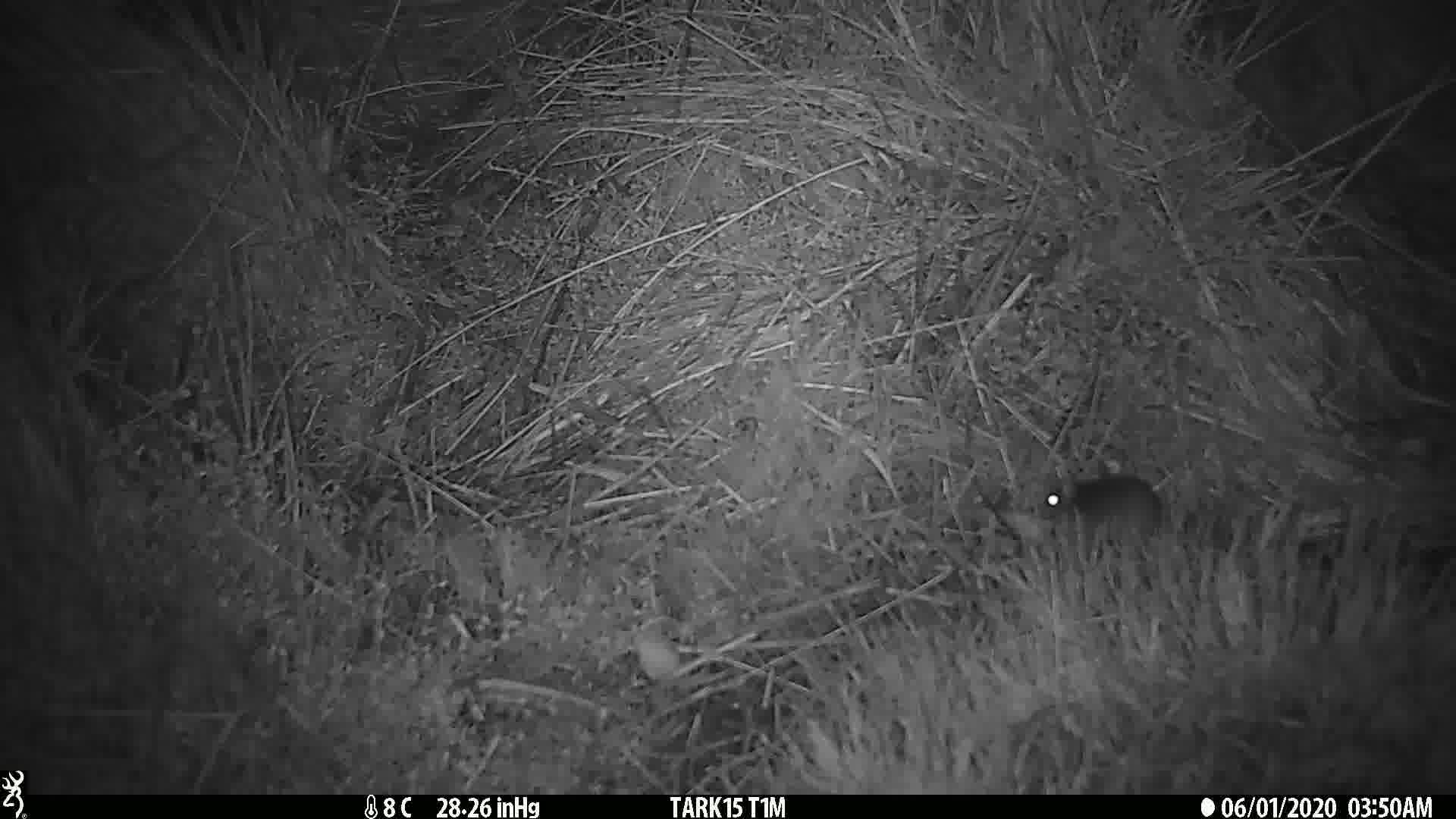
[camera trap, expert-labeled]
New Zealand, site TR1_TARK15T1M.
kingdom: Animalia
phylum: Chordata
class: Mammalia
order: Rodentia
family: Muridae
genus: Mus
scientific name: Mus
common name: mouse